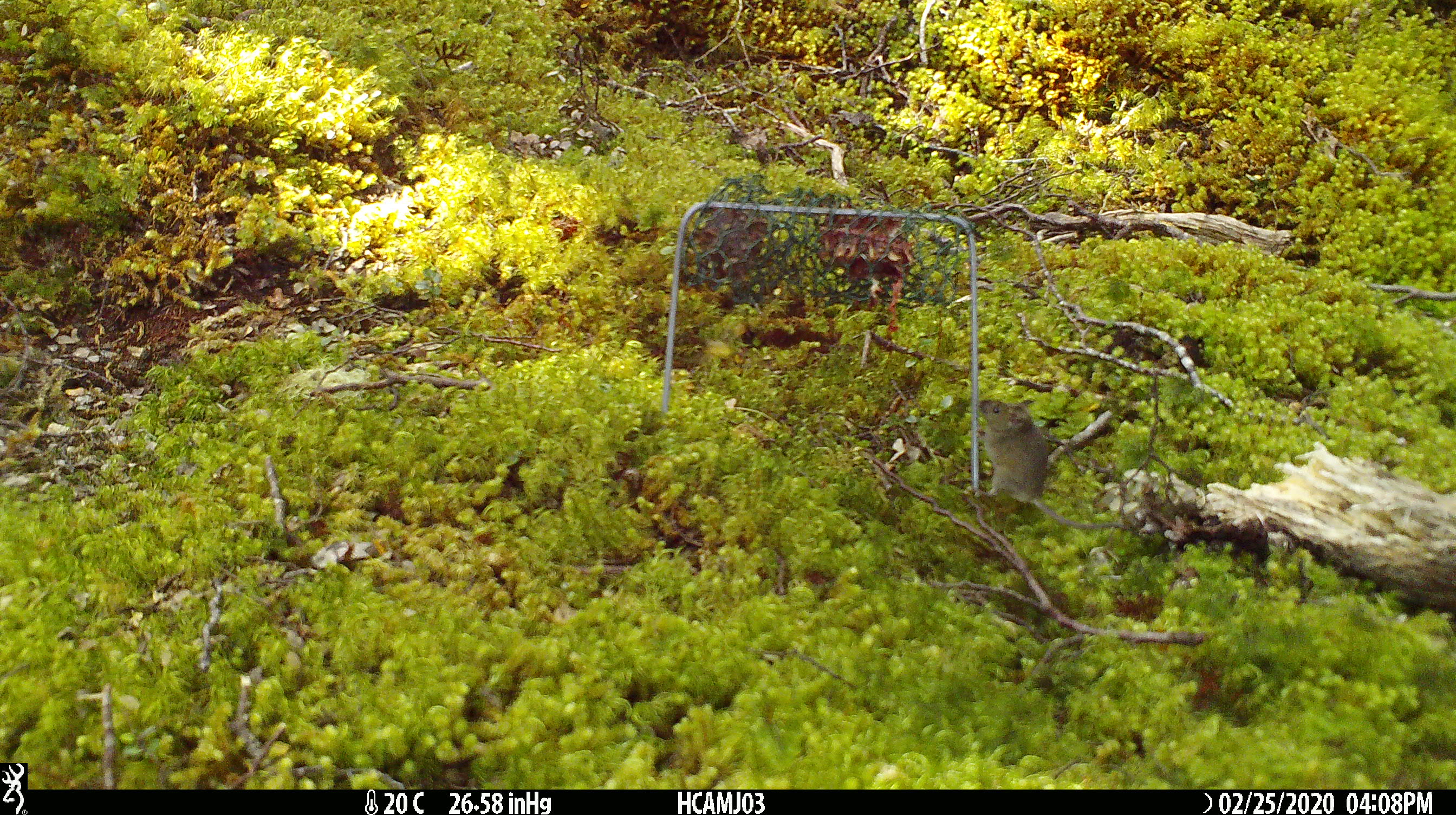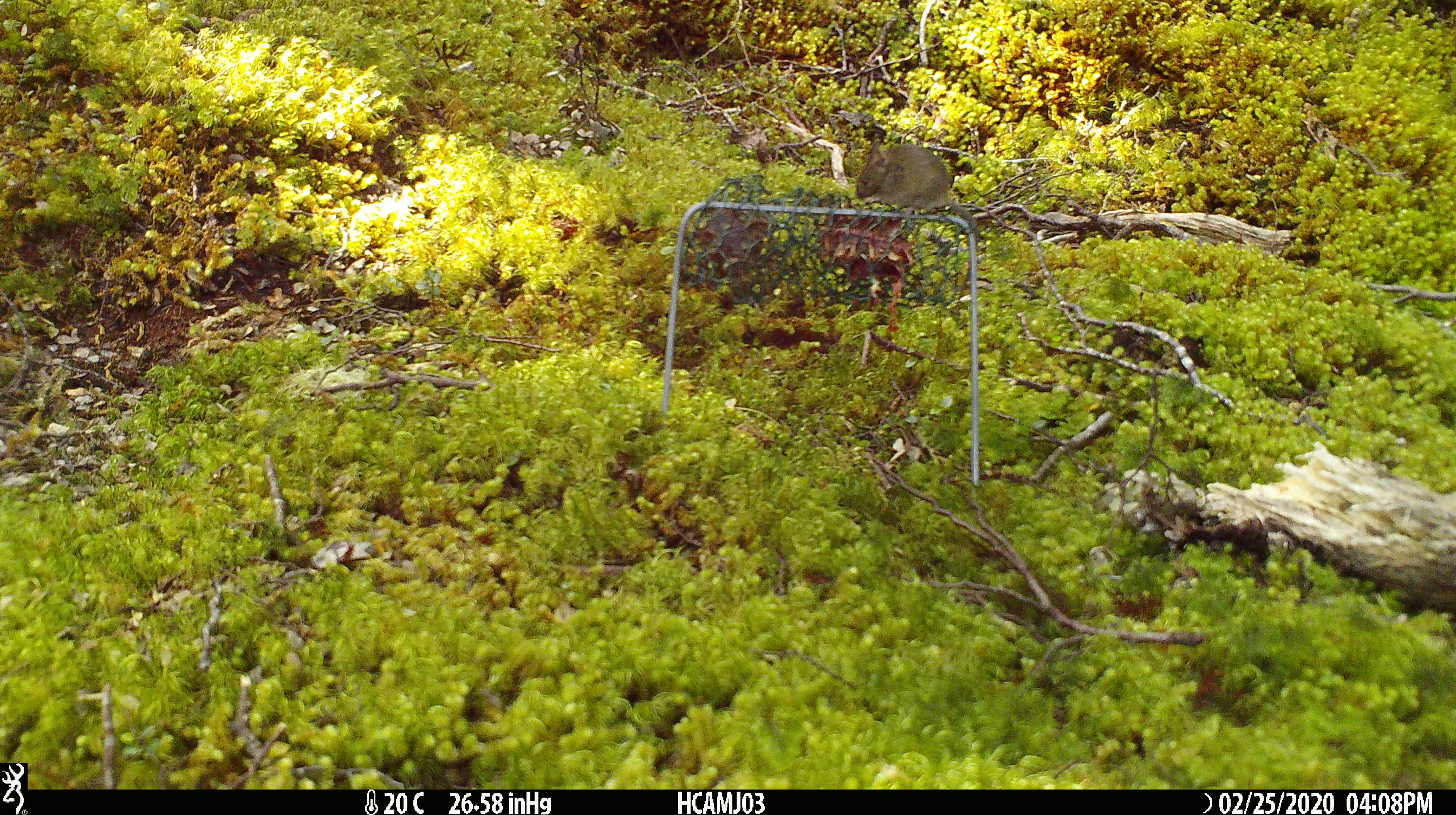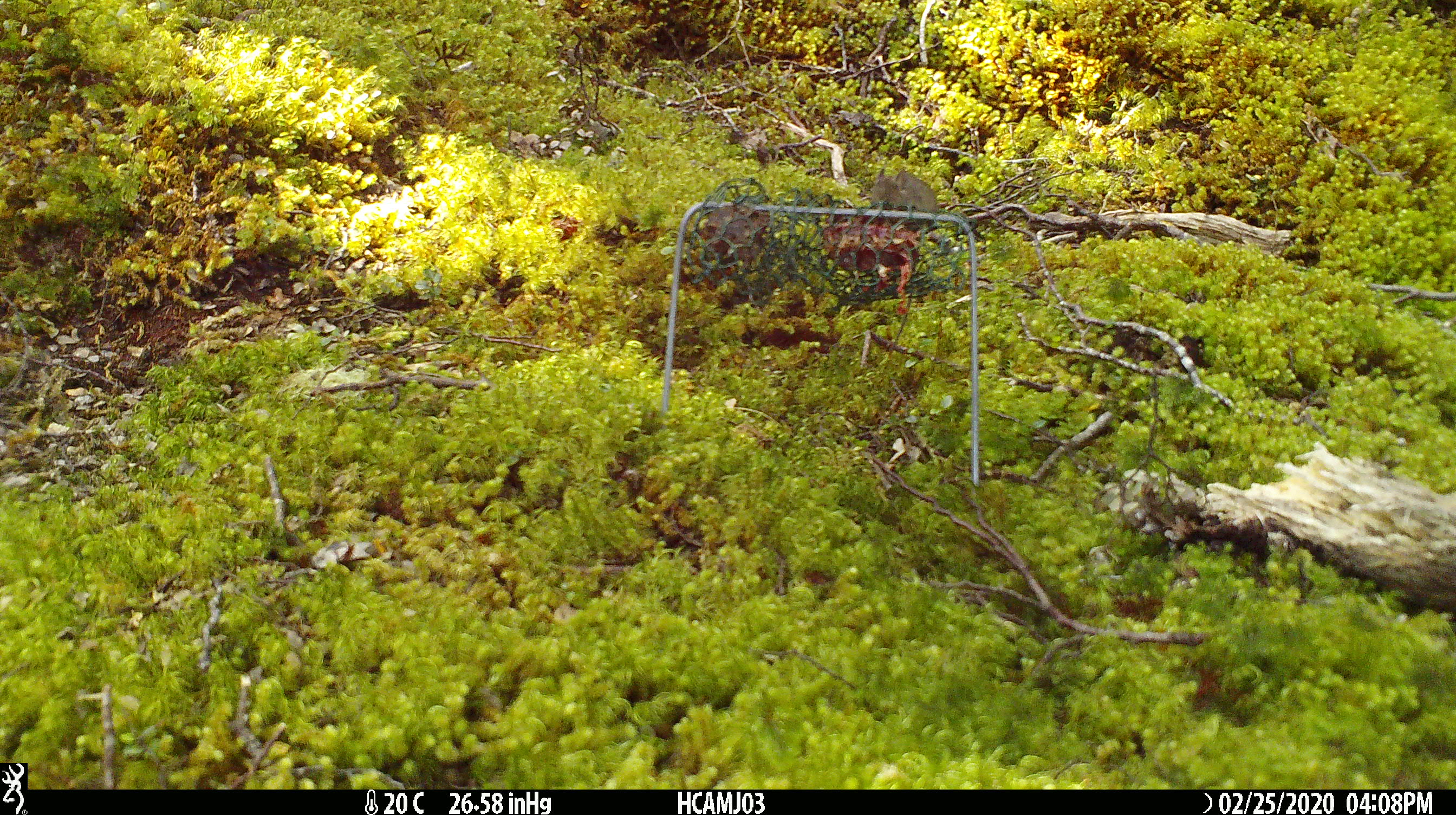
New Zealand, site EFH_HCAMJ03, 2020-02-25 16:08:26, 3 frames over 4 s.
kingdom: Animalia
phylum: Chordata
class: Mammalia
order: Rodentia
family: Muridae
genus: Mus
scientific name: Mus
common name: mouse